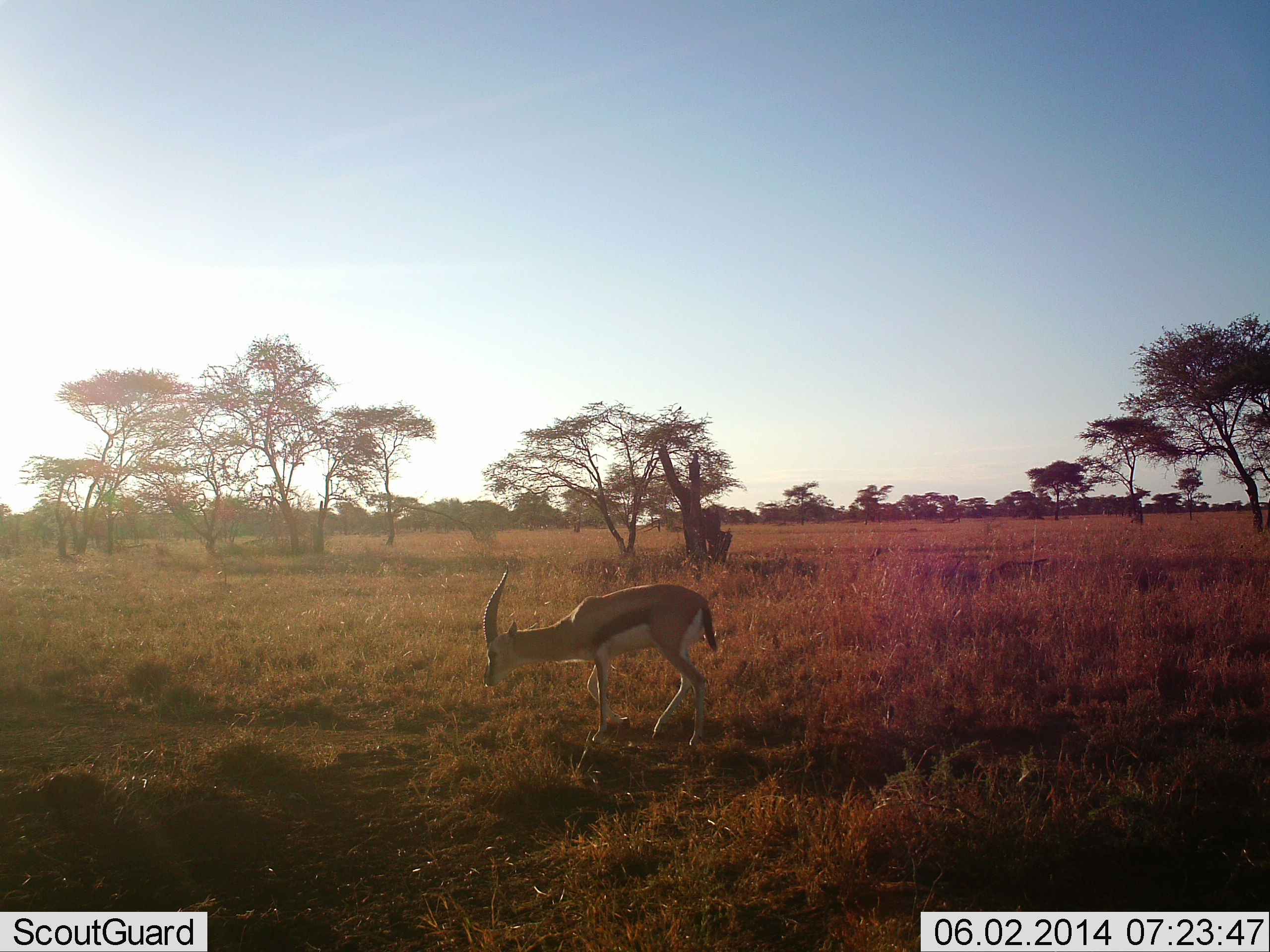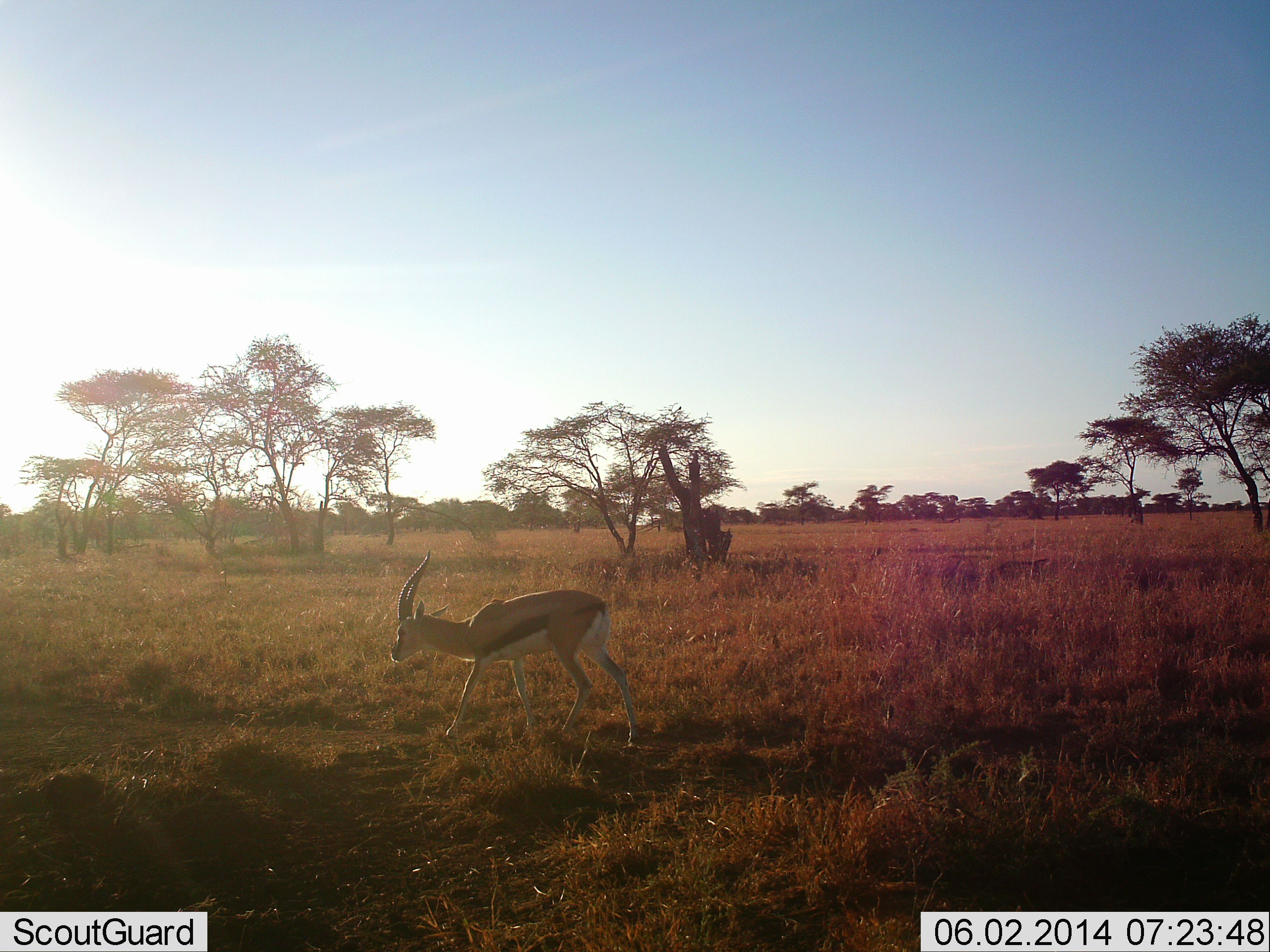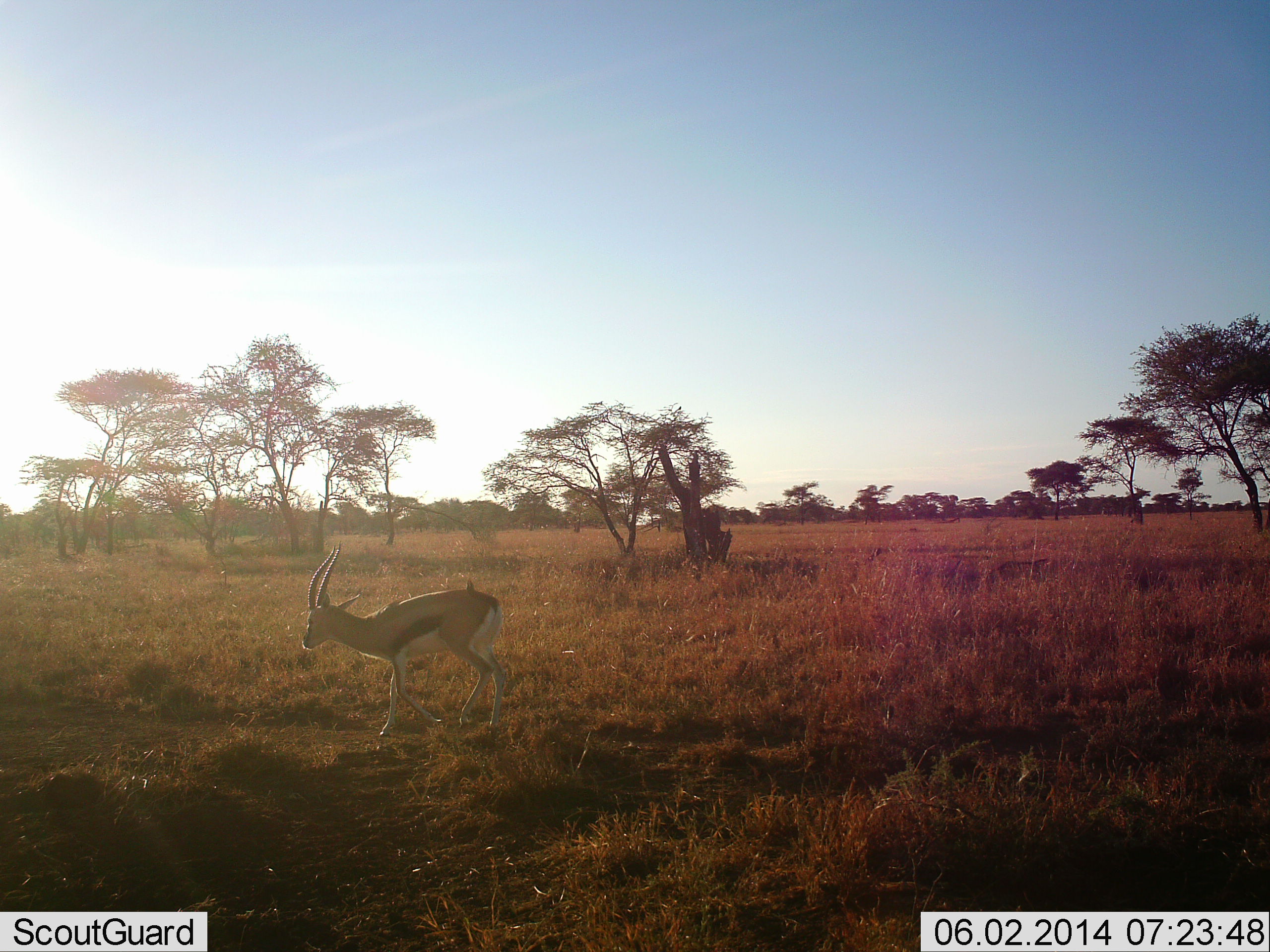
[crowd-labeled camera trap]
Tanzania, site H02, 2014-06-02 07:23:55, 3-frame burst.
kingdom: Animalia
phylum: Chordata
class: Mammalia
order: Artiodactyla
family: Bovidae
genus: Eudorcas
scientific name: Eudorcas thomsonii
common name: thomson's gazelle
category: gazellethomsons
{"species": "gazellethomsons (thomson's gazelle) (Eudorcas thomsonii)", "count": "1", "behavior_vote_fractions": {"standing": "0%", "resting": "0%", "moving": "100%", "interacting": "0%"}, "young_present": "0%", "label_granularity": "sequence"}